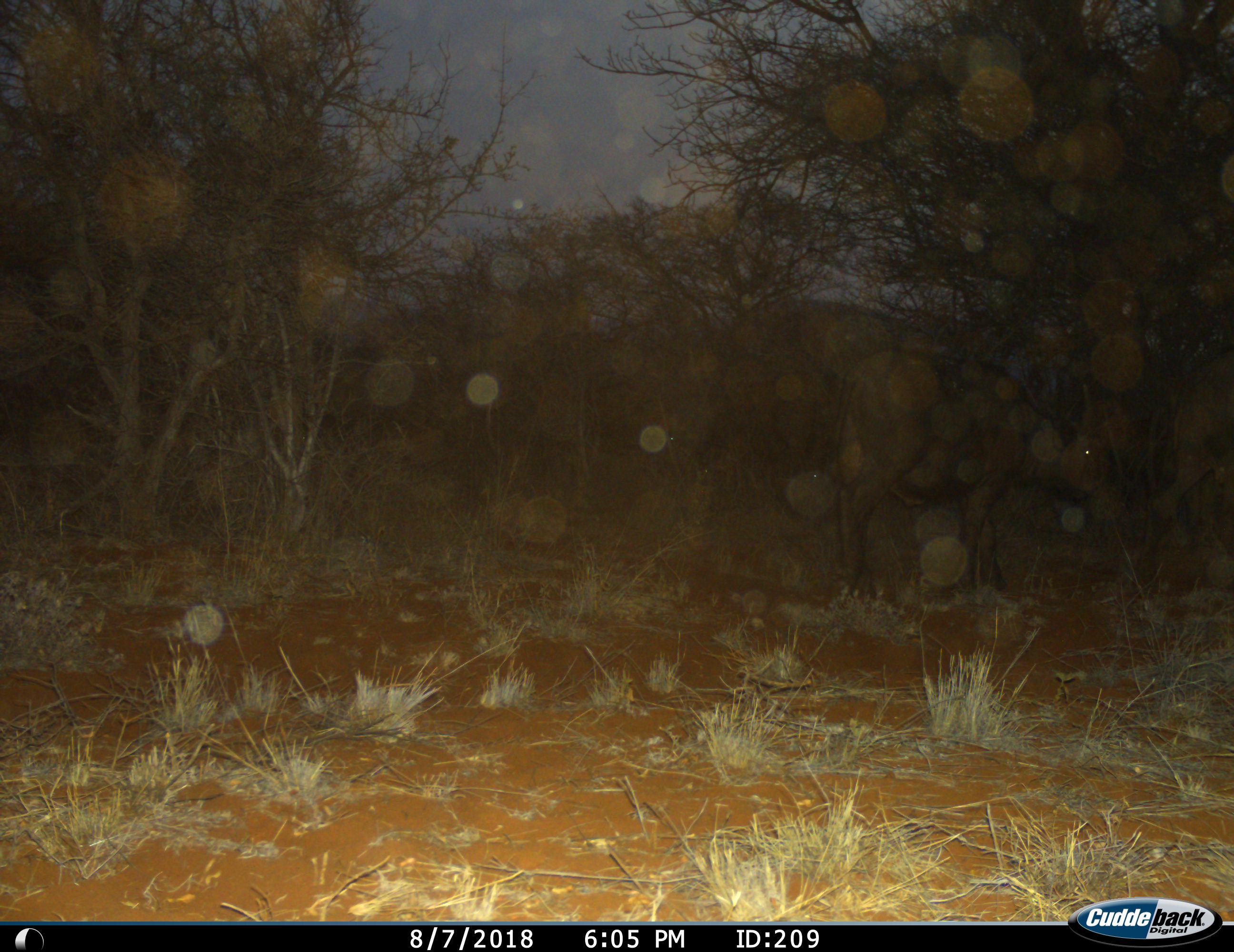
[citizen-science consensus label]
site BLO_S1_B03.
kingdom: Animalia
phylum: Chordata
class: Mammalia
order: Artiodactyla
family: Bovidae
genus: Syncerus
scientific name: Syncerus caffer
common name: african buffalo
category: buffalo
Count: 1.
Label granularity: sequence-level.